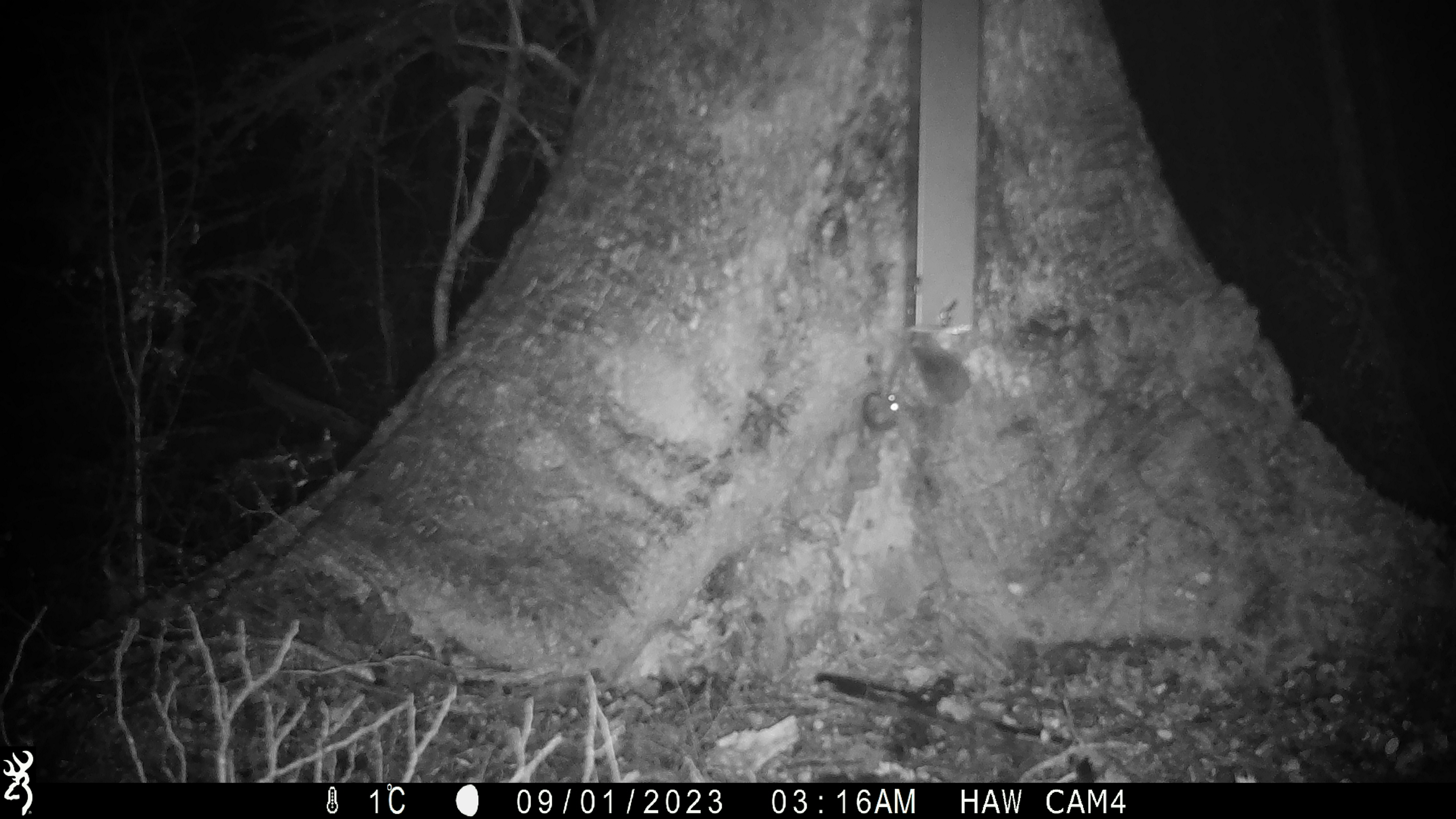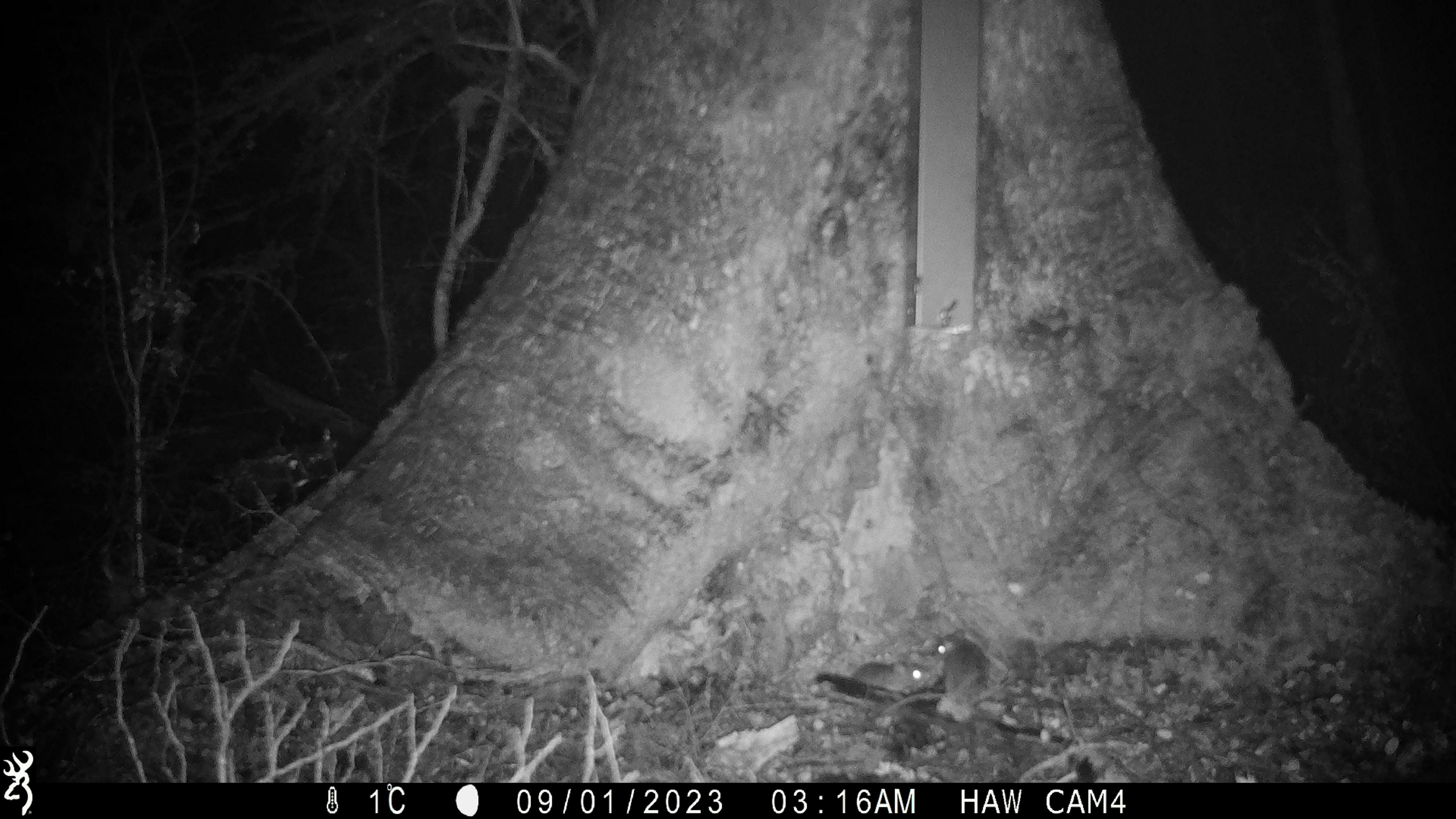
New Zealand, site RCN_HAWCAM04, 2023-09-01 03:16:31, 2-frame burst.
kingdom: Animalia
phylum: Chordata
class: Mammalia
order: Rodentia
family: Muridae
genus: Mus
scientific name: Mus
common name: mouse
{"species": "mouse (Mus)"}